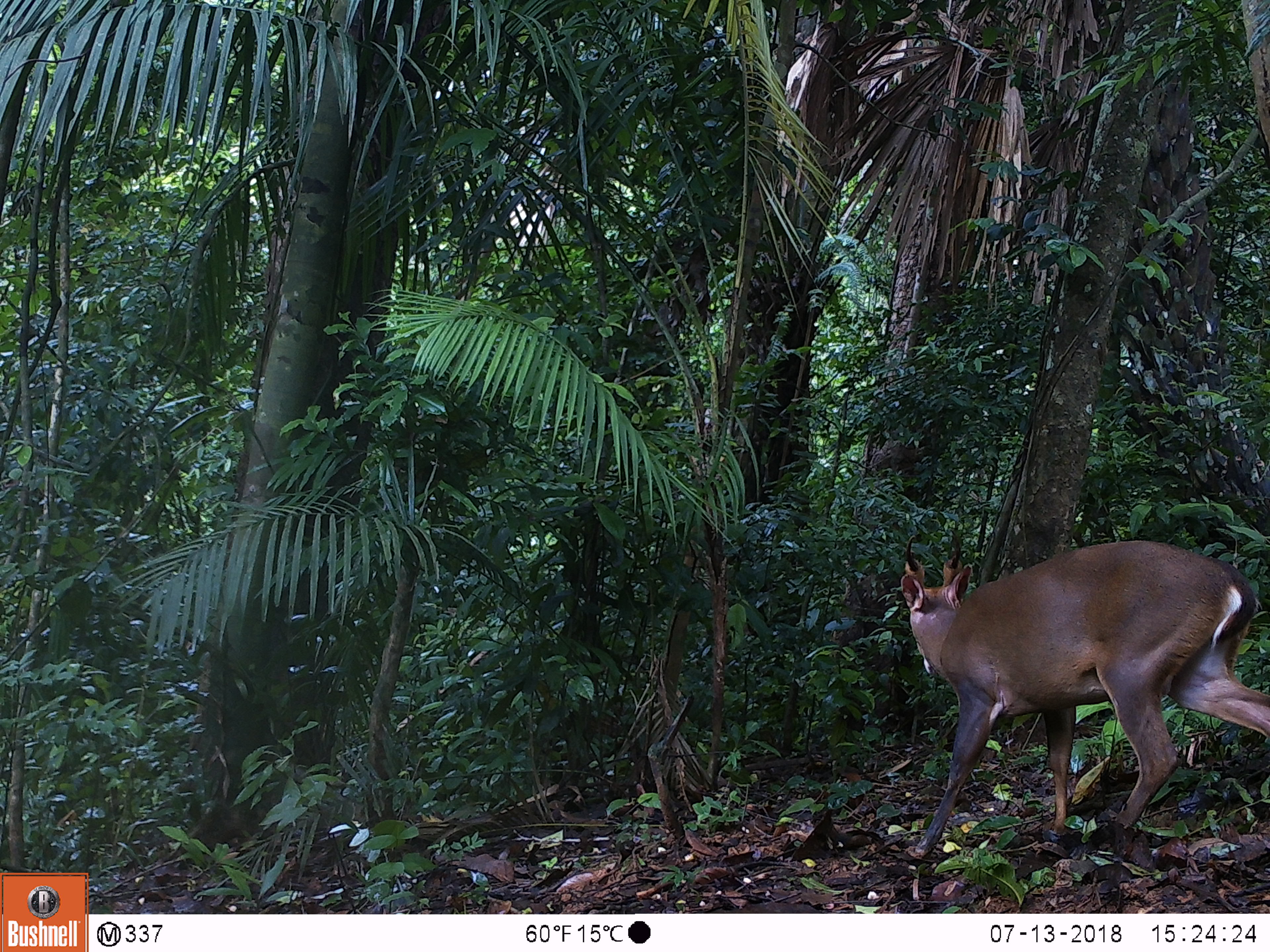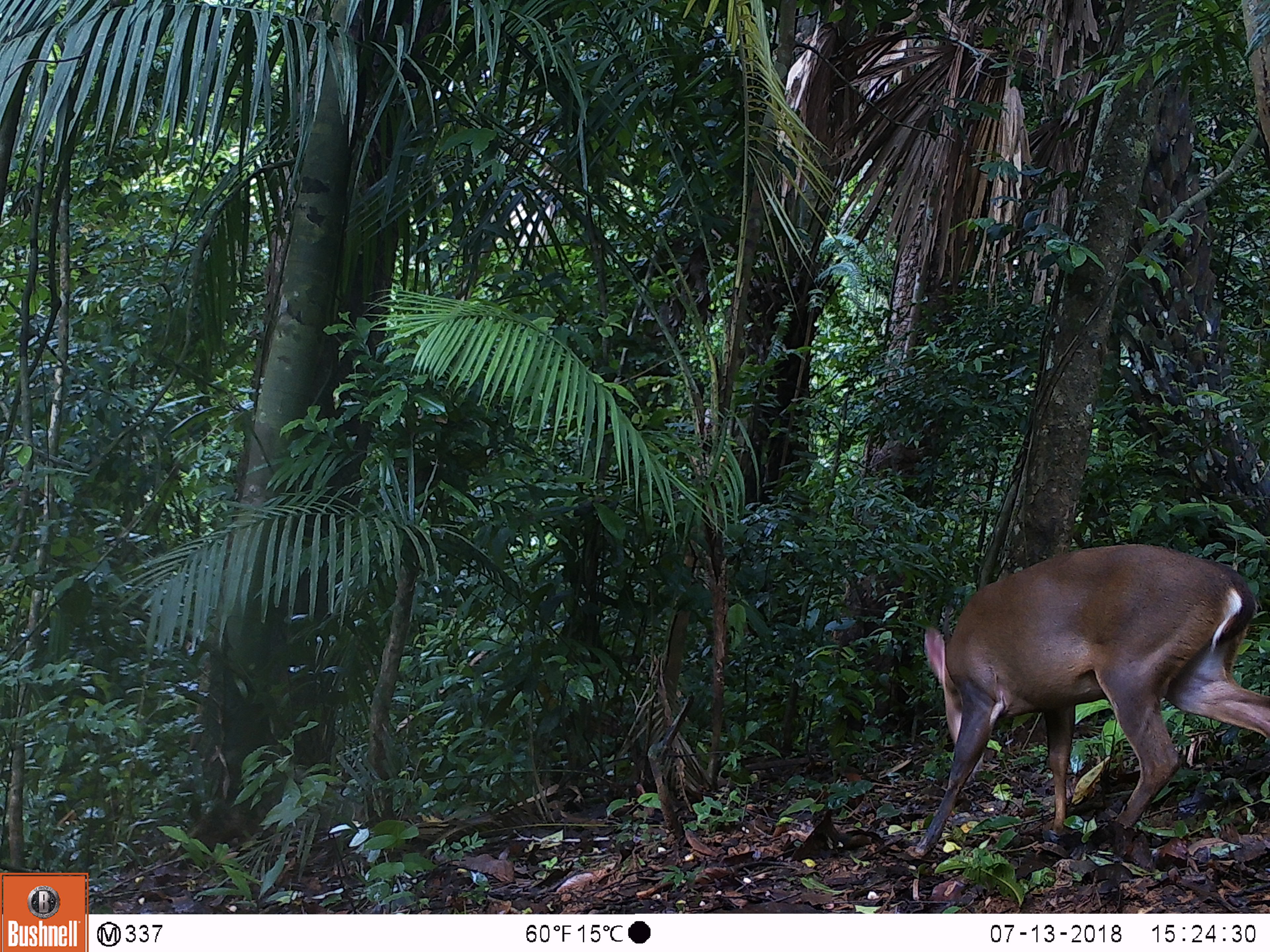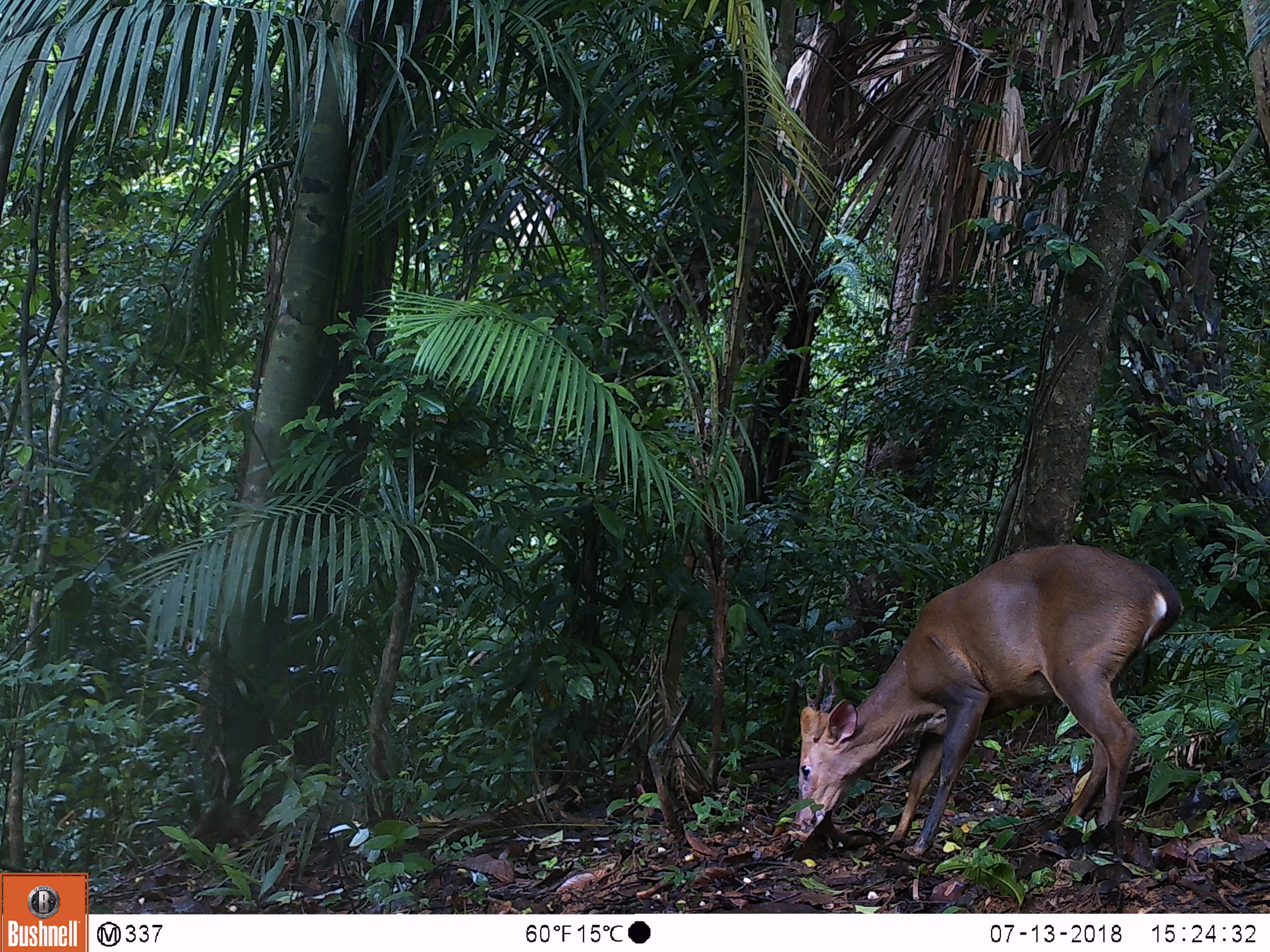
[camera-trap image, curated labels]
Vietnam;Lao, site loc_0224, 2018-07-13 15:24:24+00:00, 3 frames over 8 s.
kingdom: Animalia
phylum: Chordata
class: Mammalia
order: Artiodactyla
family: Cervidae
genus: Muntiacus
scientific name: Muntiacus vuquangensis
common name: large-antlered muntjac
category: large antlered muntjac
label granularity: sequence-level